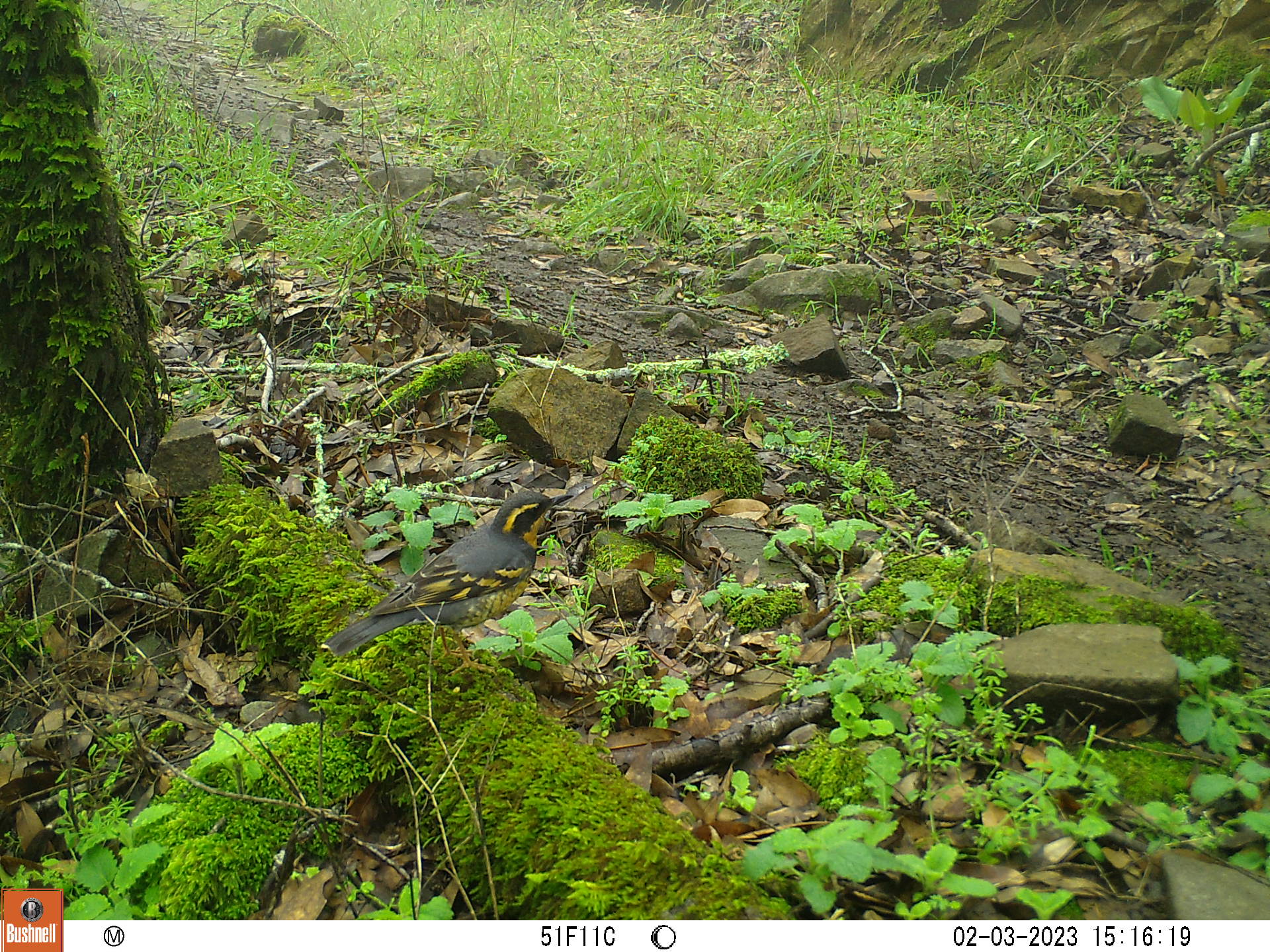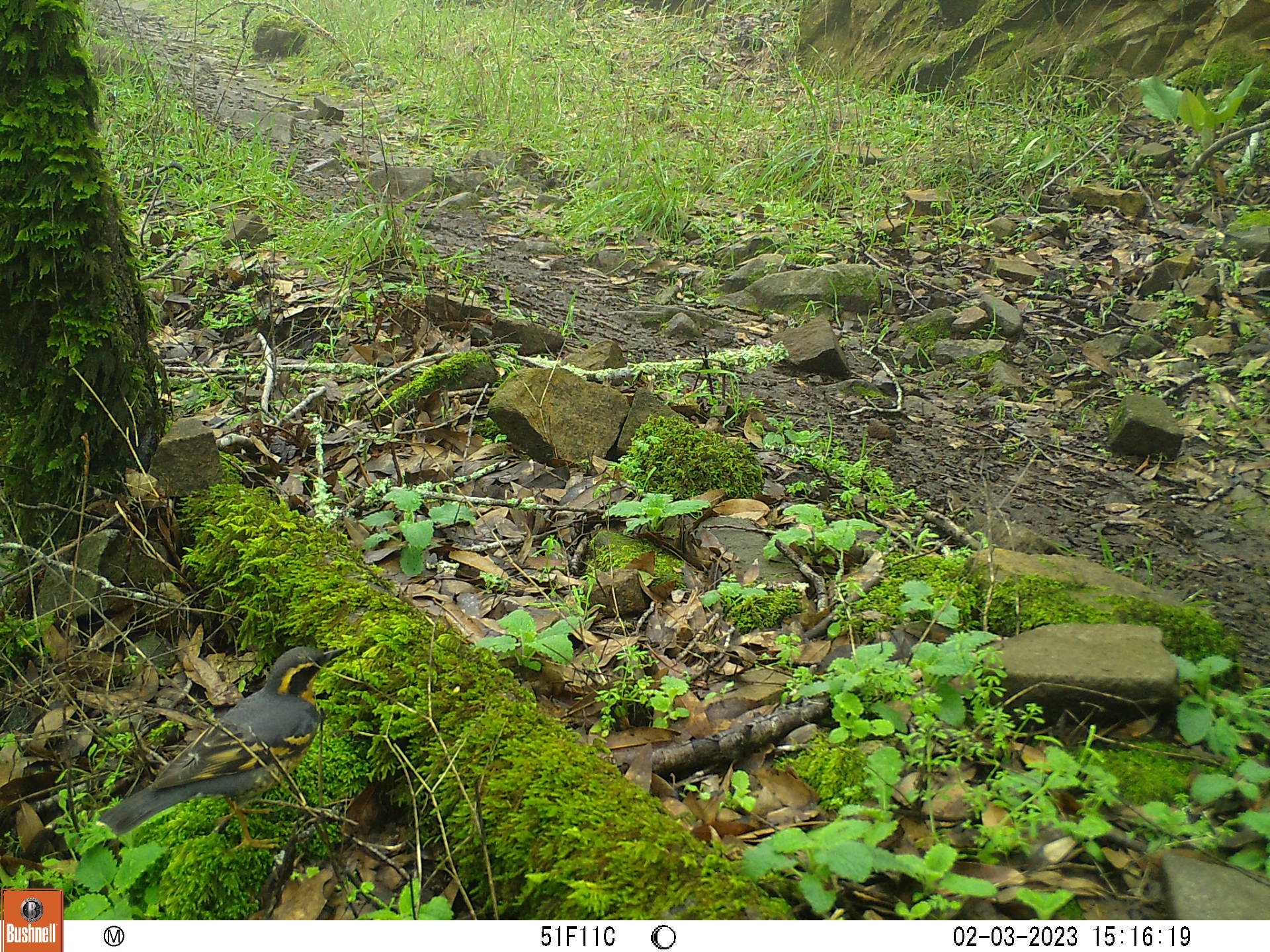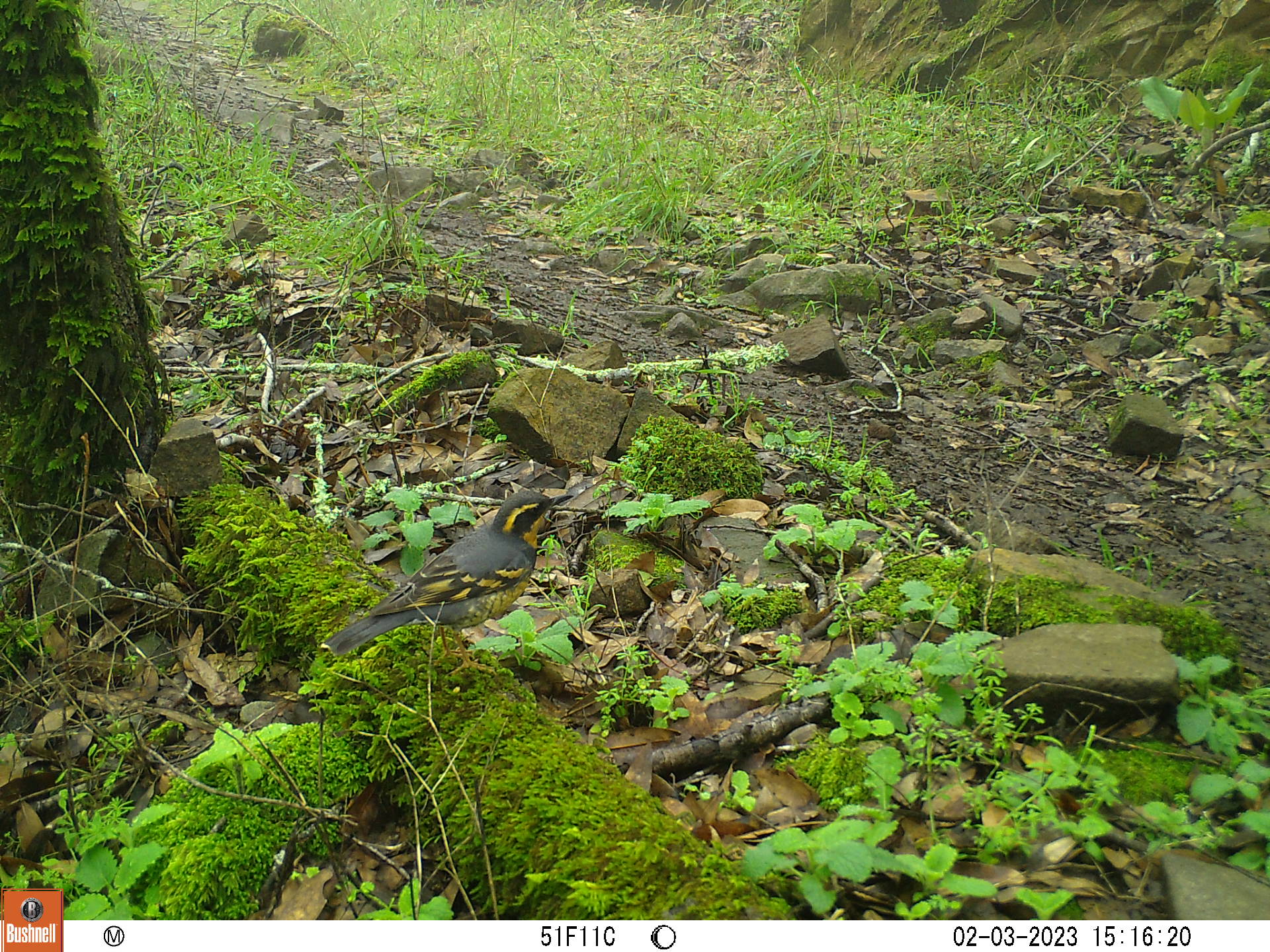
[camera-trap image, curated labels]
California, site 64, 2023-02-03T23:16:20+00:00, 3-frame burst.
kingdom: Animalia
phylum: Chordata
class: Aves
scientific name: Aves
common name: bird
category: unknown bird